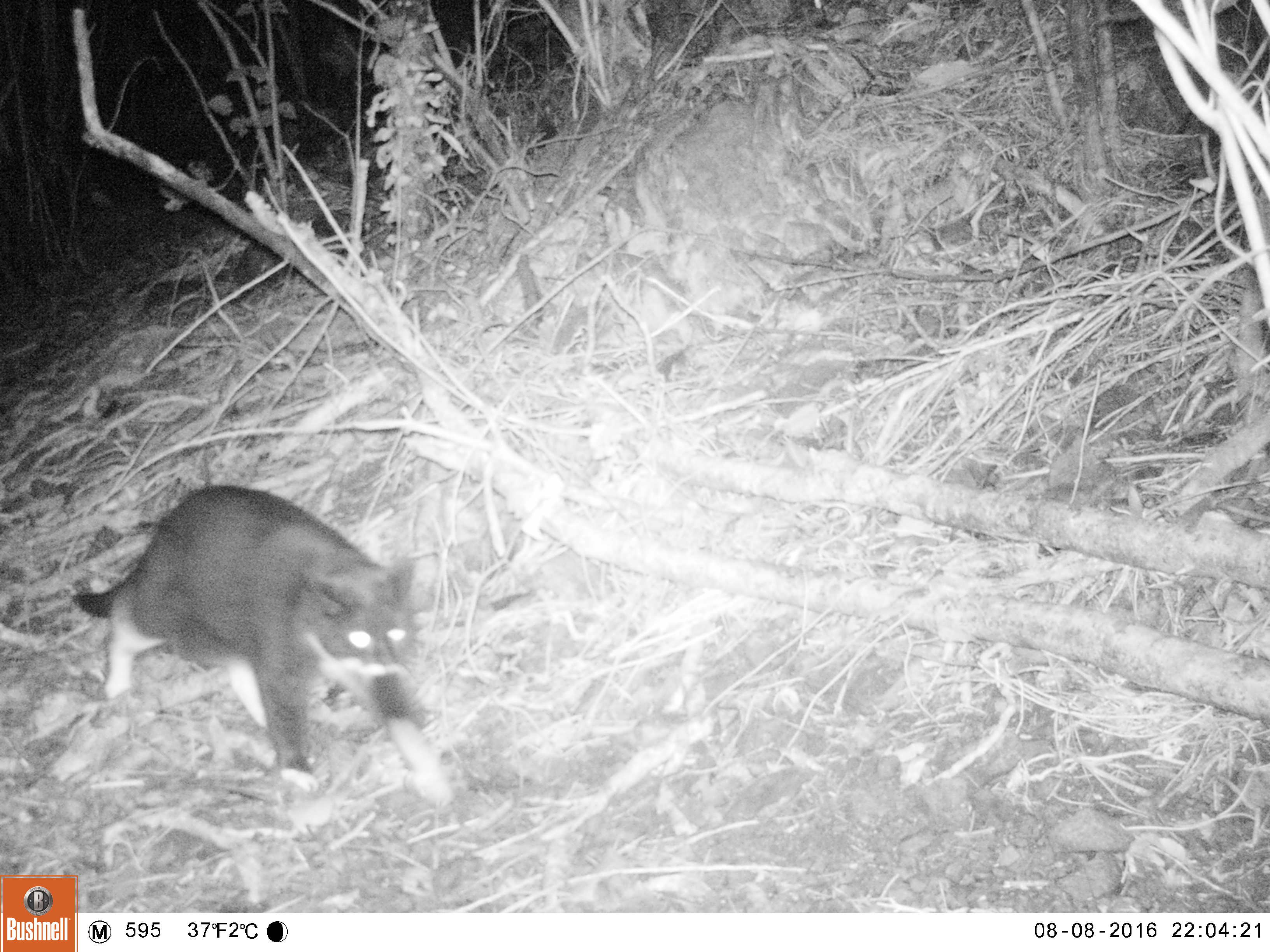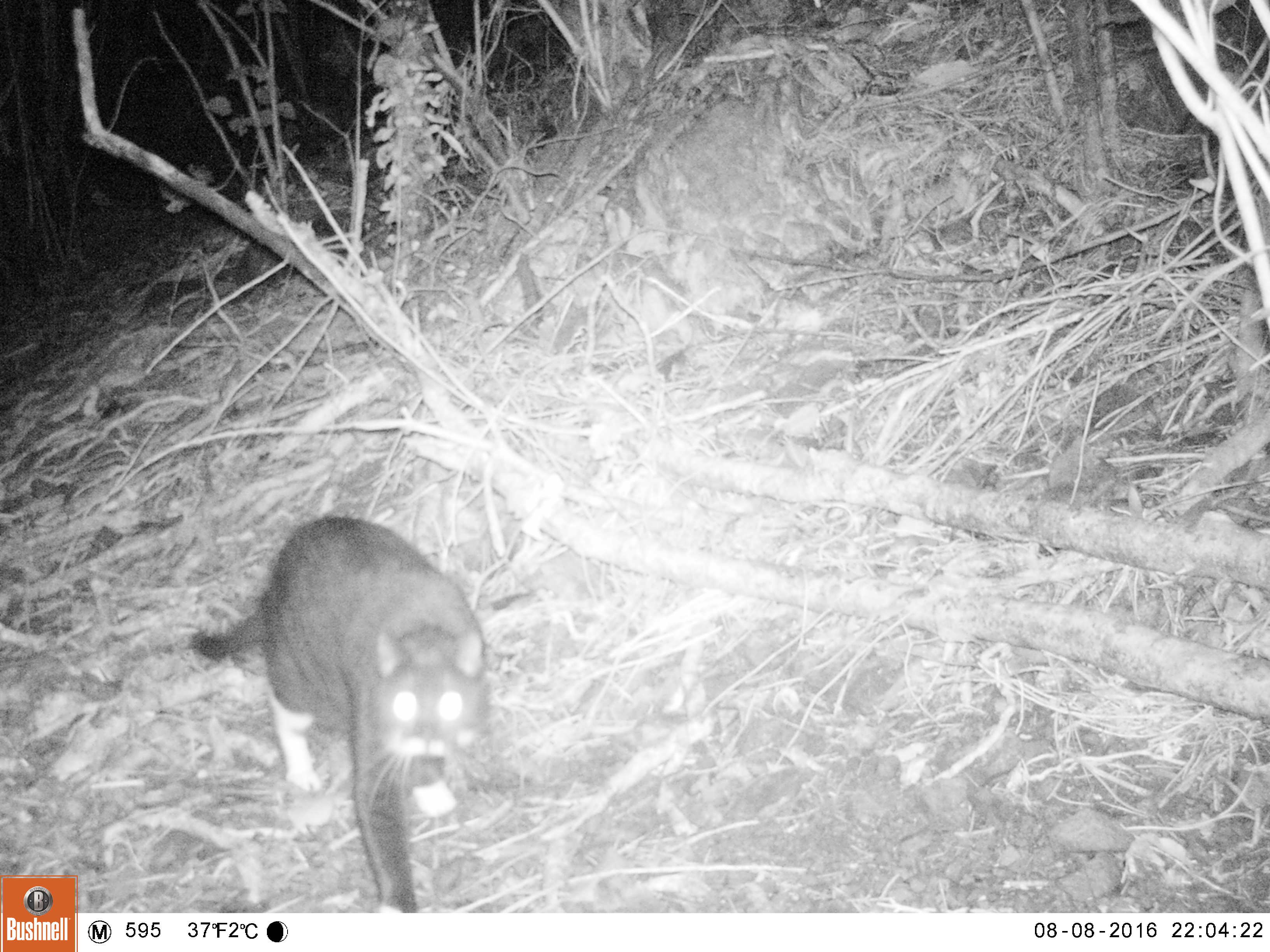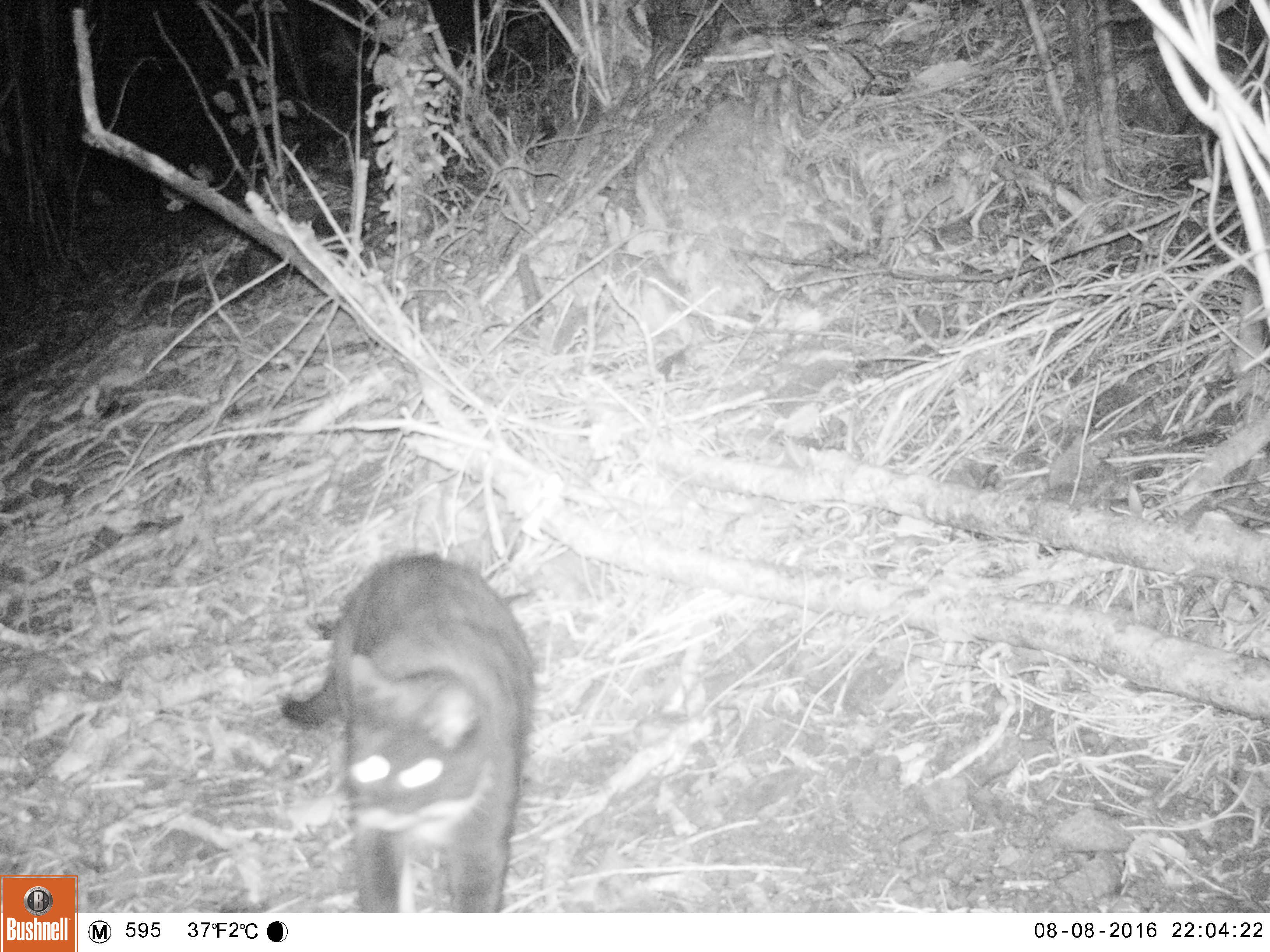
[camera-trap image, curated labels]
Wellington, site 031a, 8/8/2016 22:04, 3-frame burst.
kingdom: Animalia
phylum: Chordata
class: Mammalia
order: Carnivora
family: Felidae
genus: Felis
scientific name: Felis catus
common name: cat